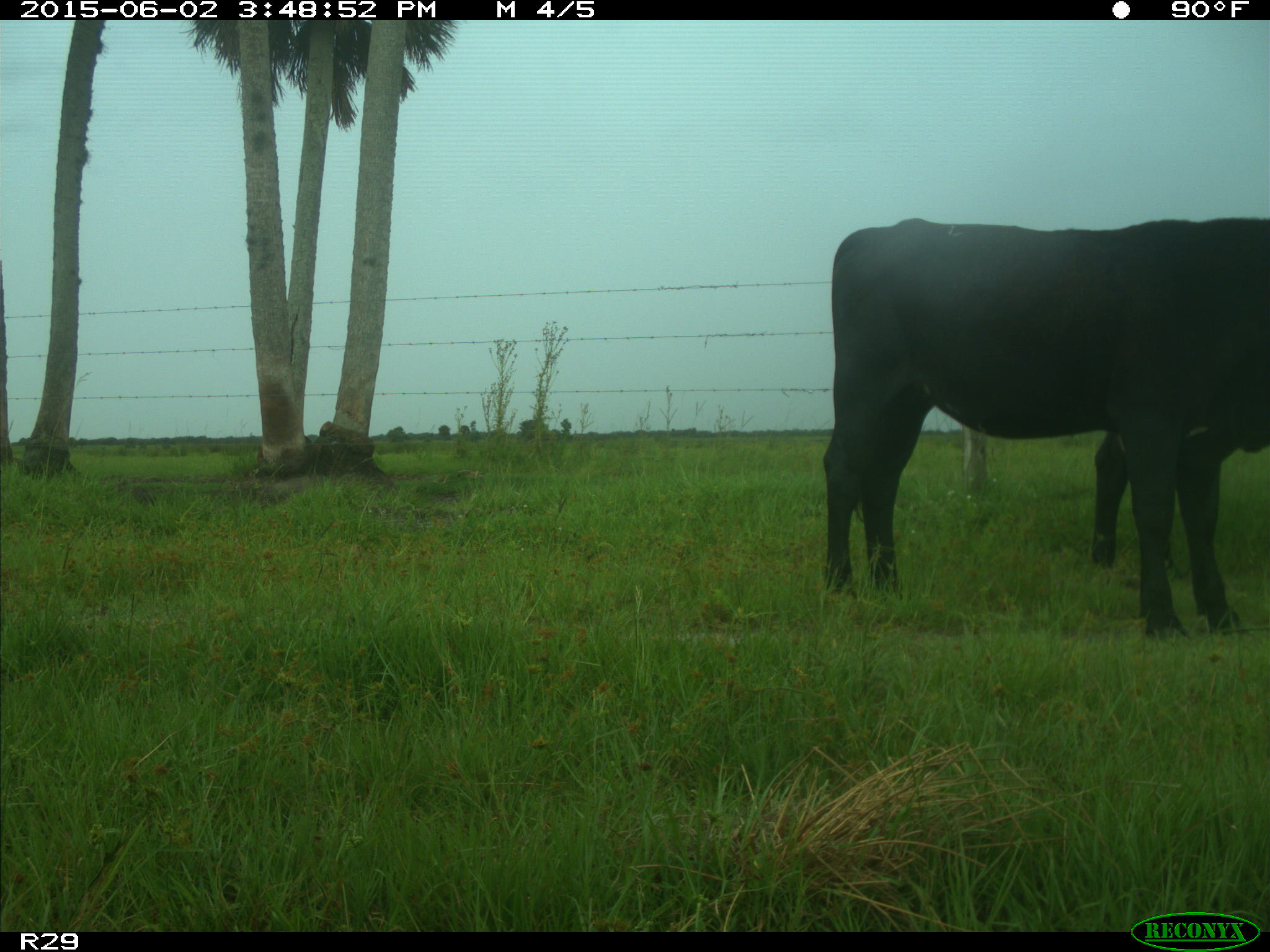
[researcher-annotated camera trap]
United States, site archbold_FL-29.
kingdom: Animalia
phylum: Chordata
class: Mammalia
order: Artiodactyla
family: Bovidae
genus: Bos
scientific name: Bos taurus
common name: domestic cow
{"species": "Bos taurus (domestic cow)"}